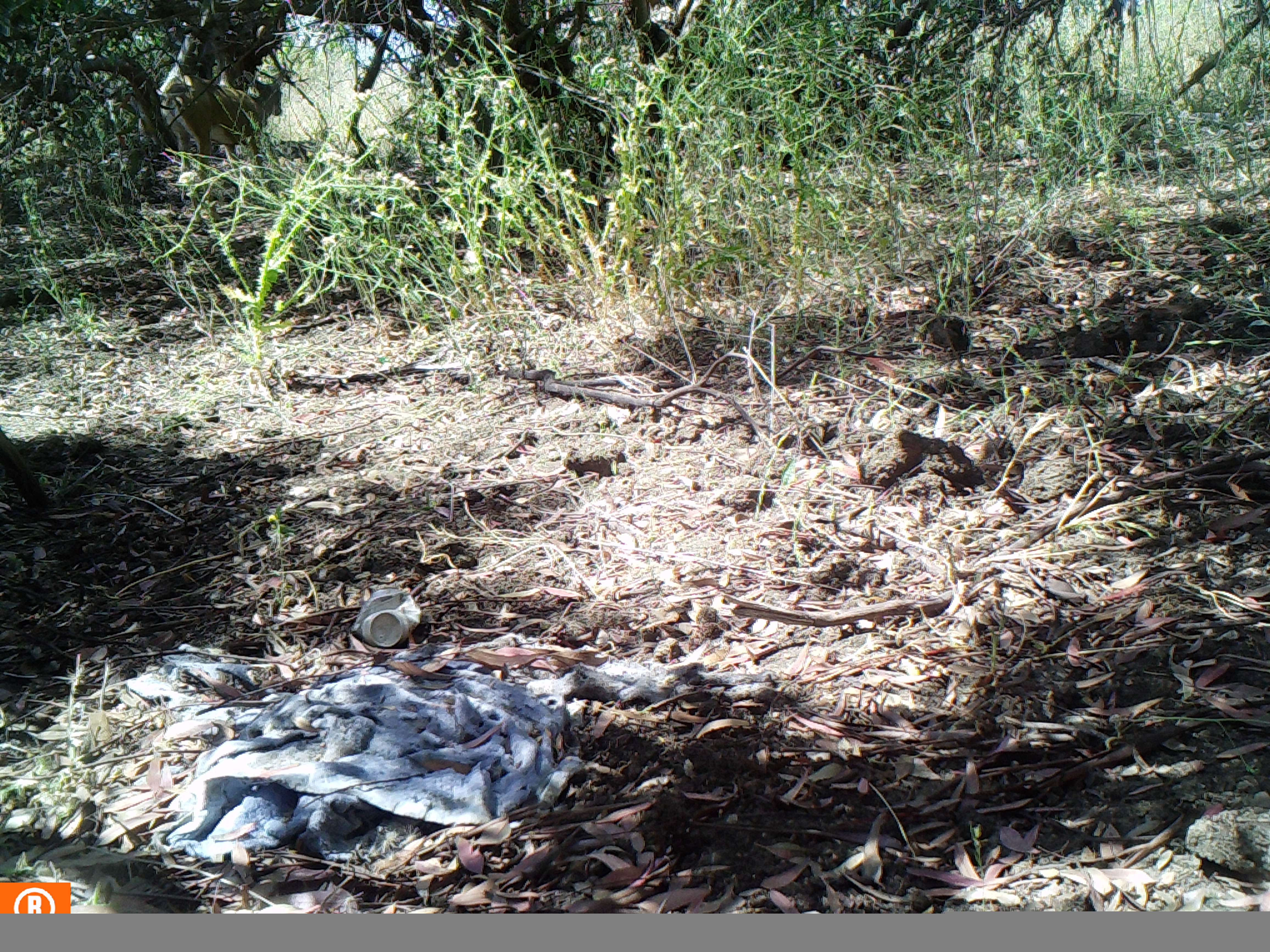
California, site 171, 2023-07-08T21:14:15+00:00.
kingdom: Animalia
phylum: Chordata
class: Mammalia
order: Artiodactyla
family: Cervidae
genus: Odocoileus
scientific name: Odocoileus hemionus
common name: mule deer